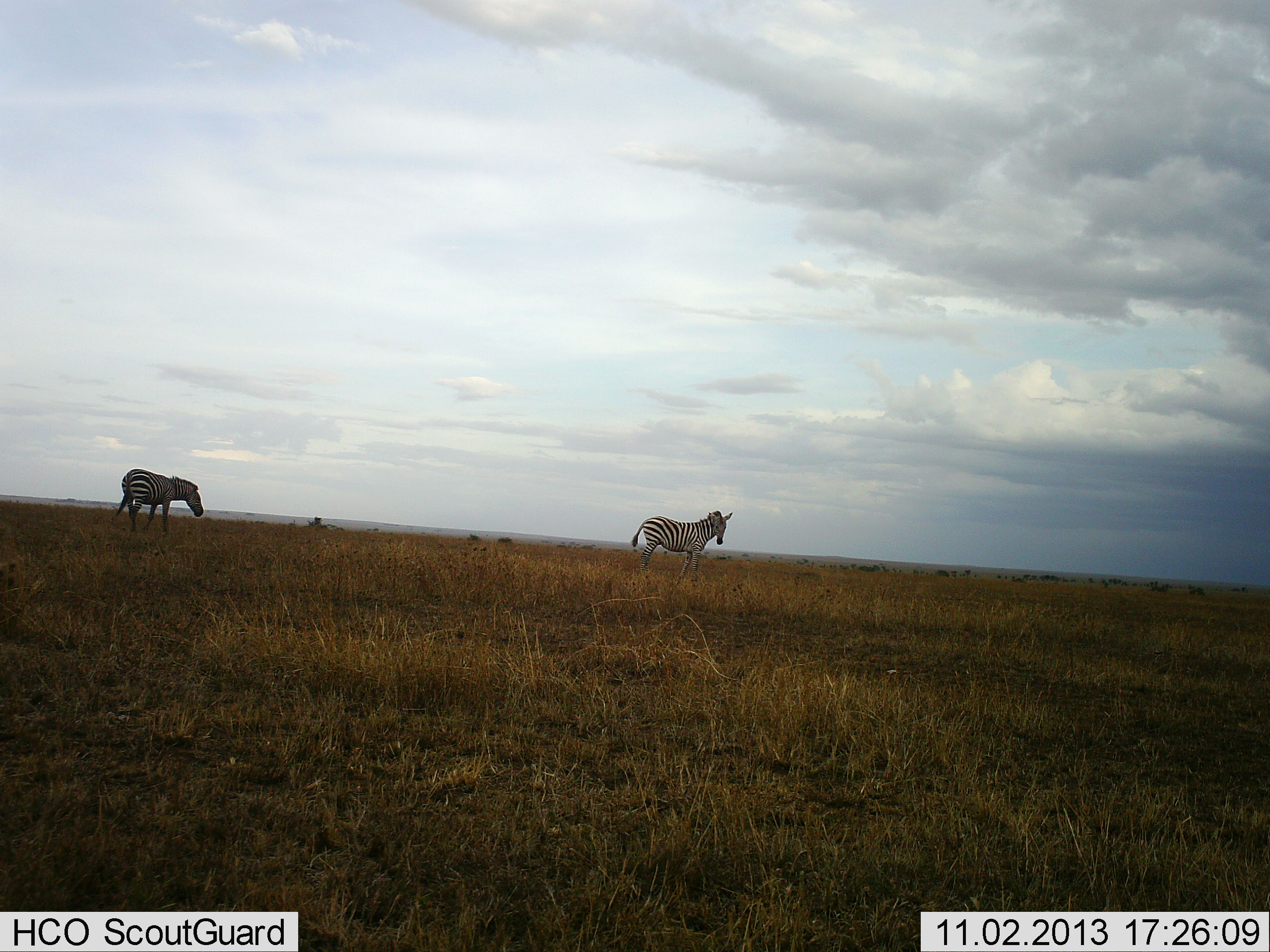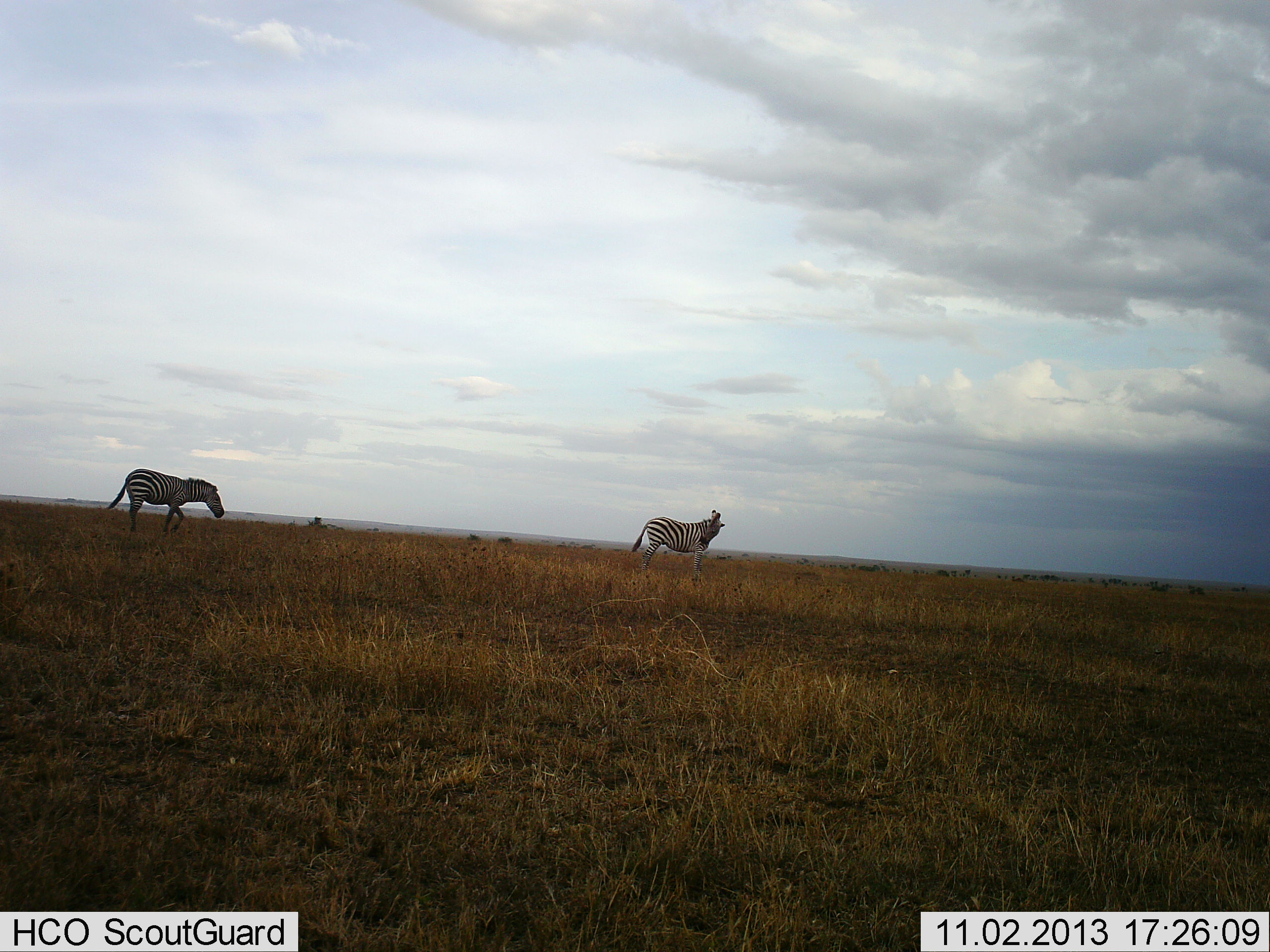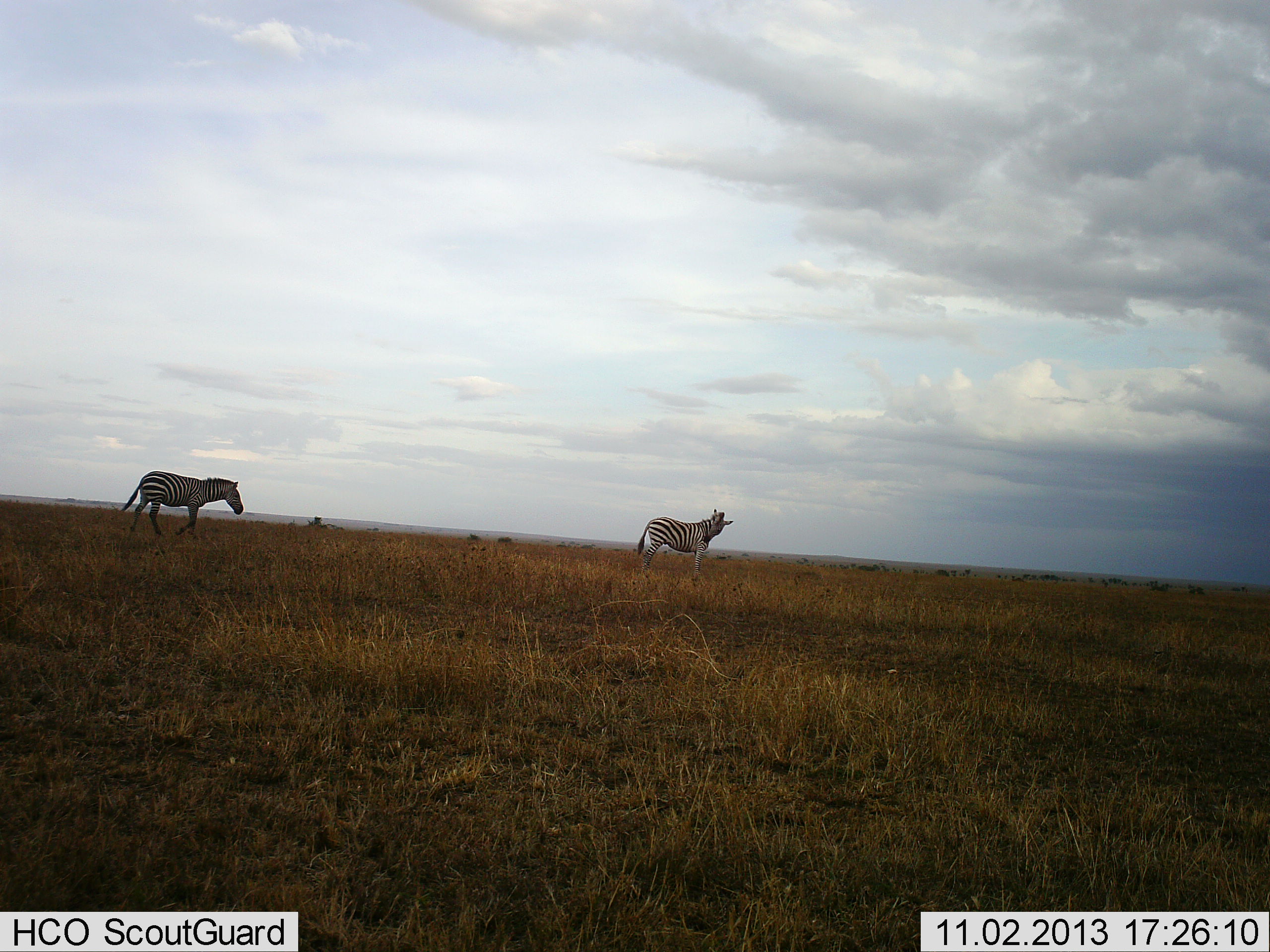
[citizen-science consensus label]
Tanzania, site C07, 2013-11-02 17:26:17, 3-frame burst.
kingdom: Animalia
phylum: Chordata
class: Mammalia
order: Perissodactyla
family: Equidae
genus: Equus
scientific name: Equus quagga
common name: plains zebra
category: zebra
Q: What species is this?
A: Zebra (plains zebra) (Equus quagga).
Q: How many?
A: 2.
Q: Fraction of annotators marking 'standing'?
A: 70%.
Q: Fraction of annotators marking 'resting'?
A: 0%.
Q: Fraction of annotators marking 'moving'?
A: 90%.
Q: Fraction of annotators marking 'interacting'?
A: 10%.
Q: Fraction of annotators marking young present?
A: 0%.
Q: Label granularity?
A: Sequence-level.